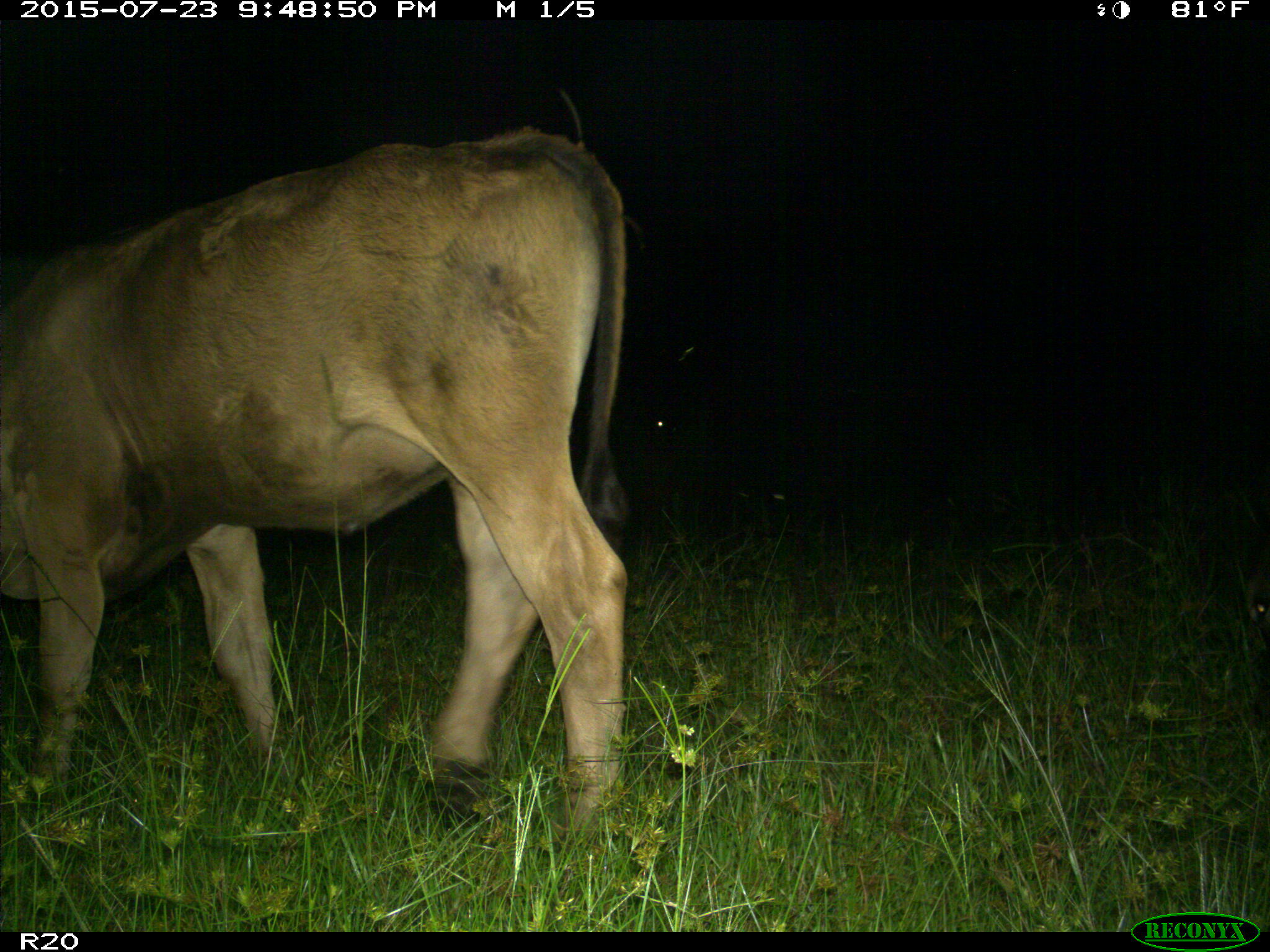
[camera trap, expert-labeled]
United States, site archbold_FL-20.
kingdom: Animalia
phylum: Chordata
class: Mammalia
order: Artiodactyla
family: Bovidae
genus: Bos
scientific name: Bos taurus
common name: domestic cow